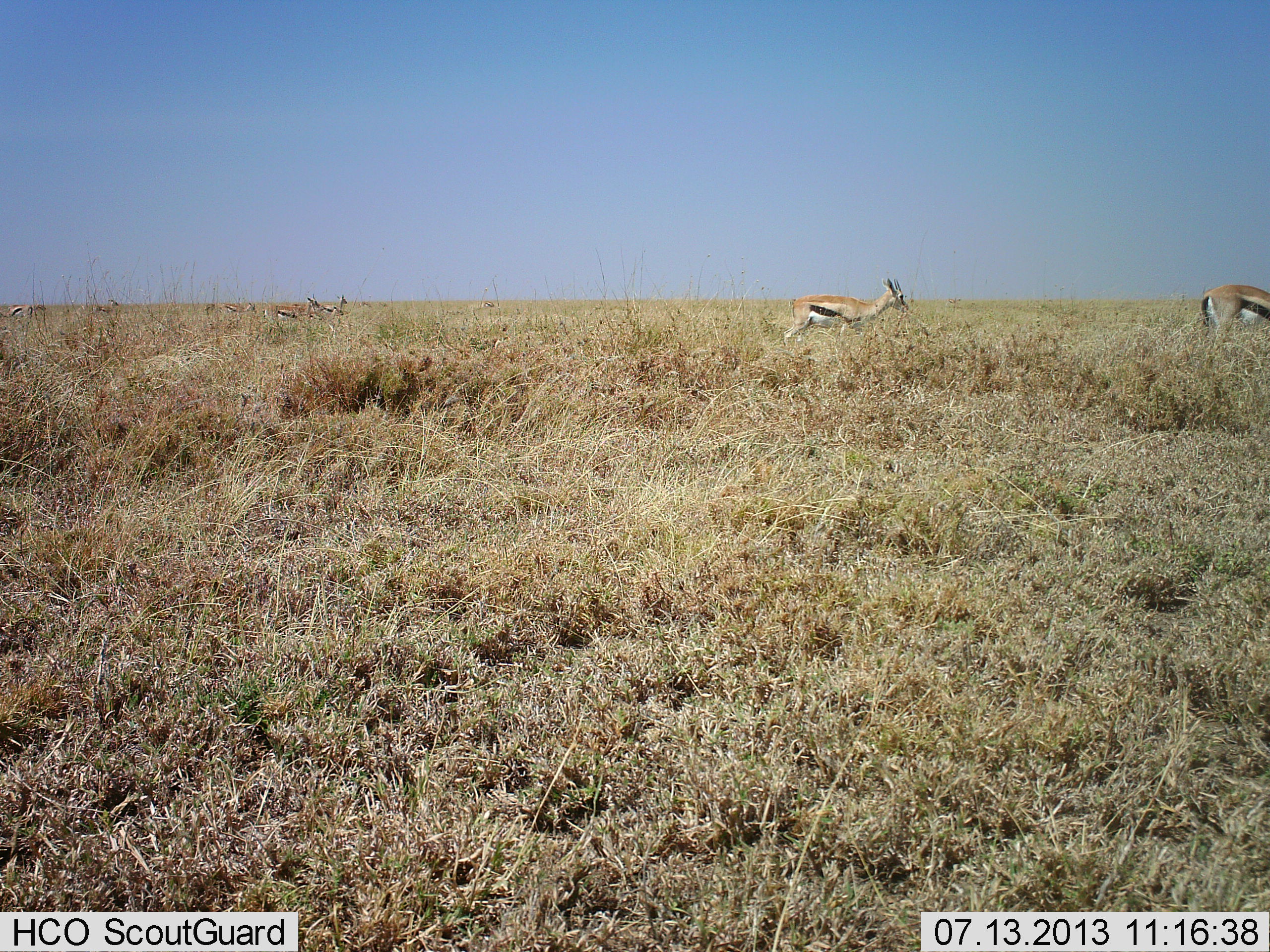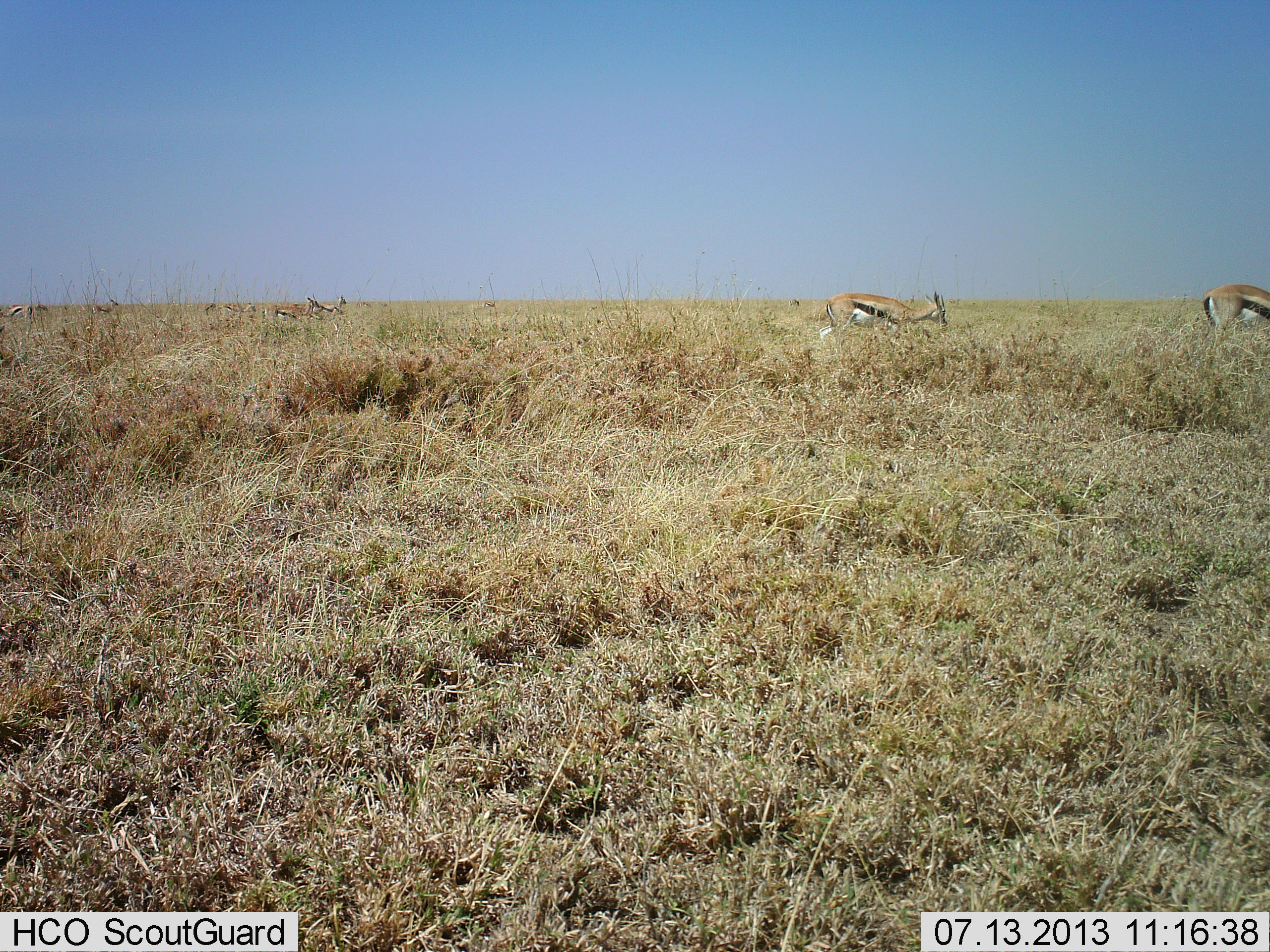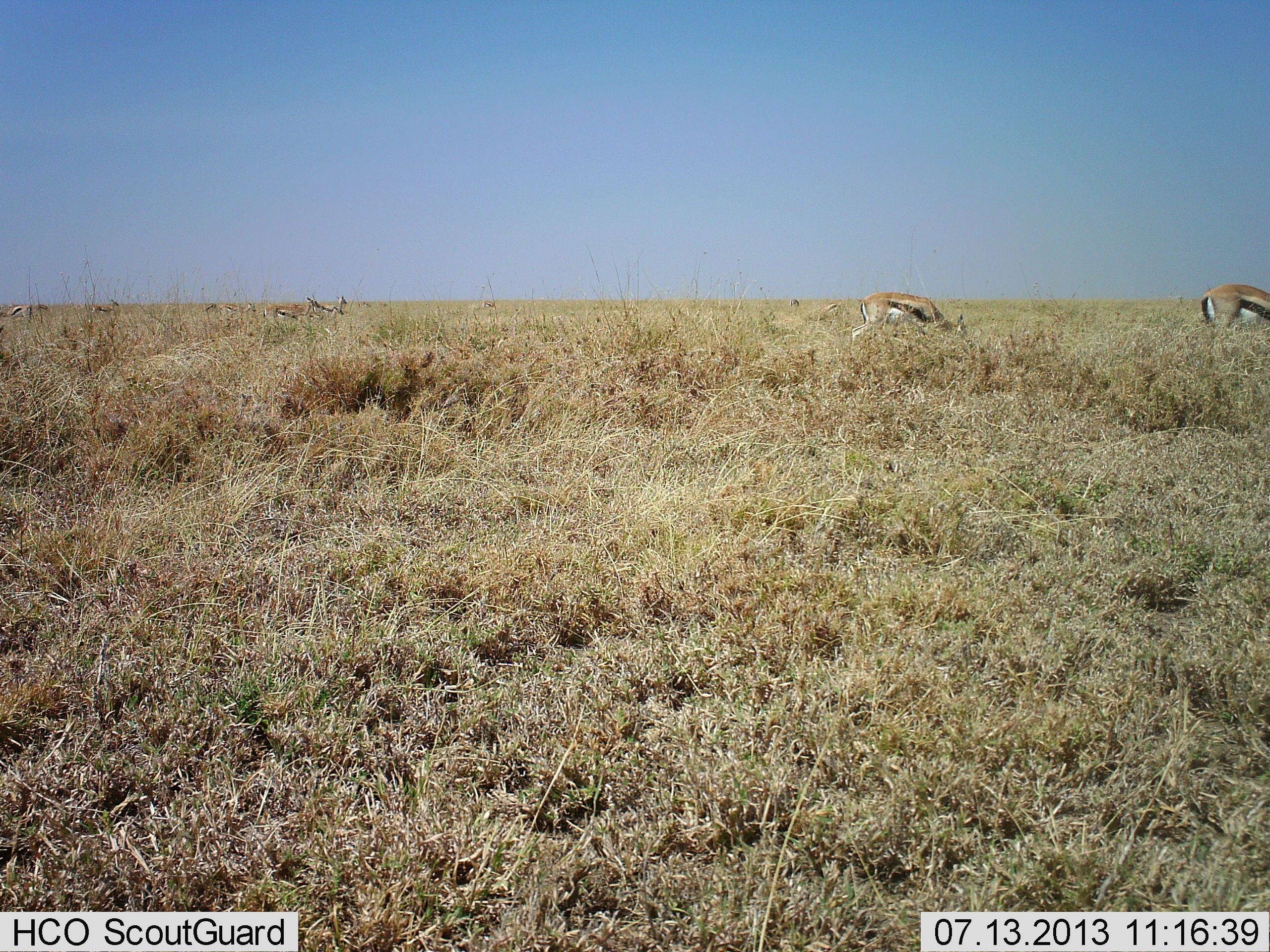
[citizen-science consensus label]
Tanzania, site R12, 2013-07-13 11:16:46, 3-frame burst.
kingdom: Animalia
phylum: Chordata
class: Mammalia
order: Artiodactyla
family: Bovidae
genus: Eudorcas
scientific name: Eudorcas thomsonii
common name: thomson's gazelle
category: gazellethomsons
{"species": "gazellethomsons (thomson's gazelle) (Eudorcas thomsonii)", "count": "6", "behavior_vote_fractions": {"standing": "59%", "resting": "0%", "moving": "56%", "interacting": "0%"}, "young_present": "3%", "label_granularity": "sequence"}